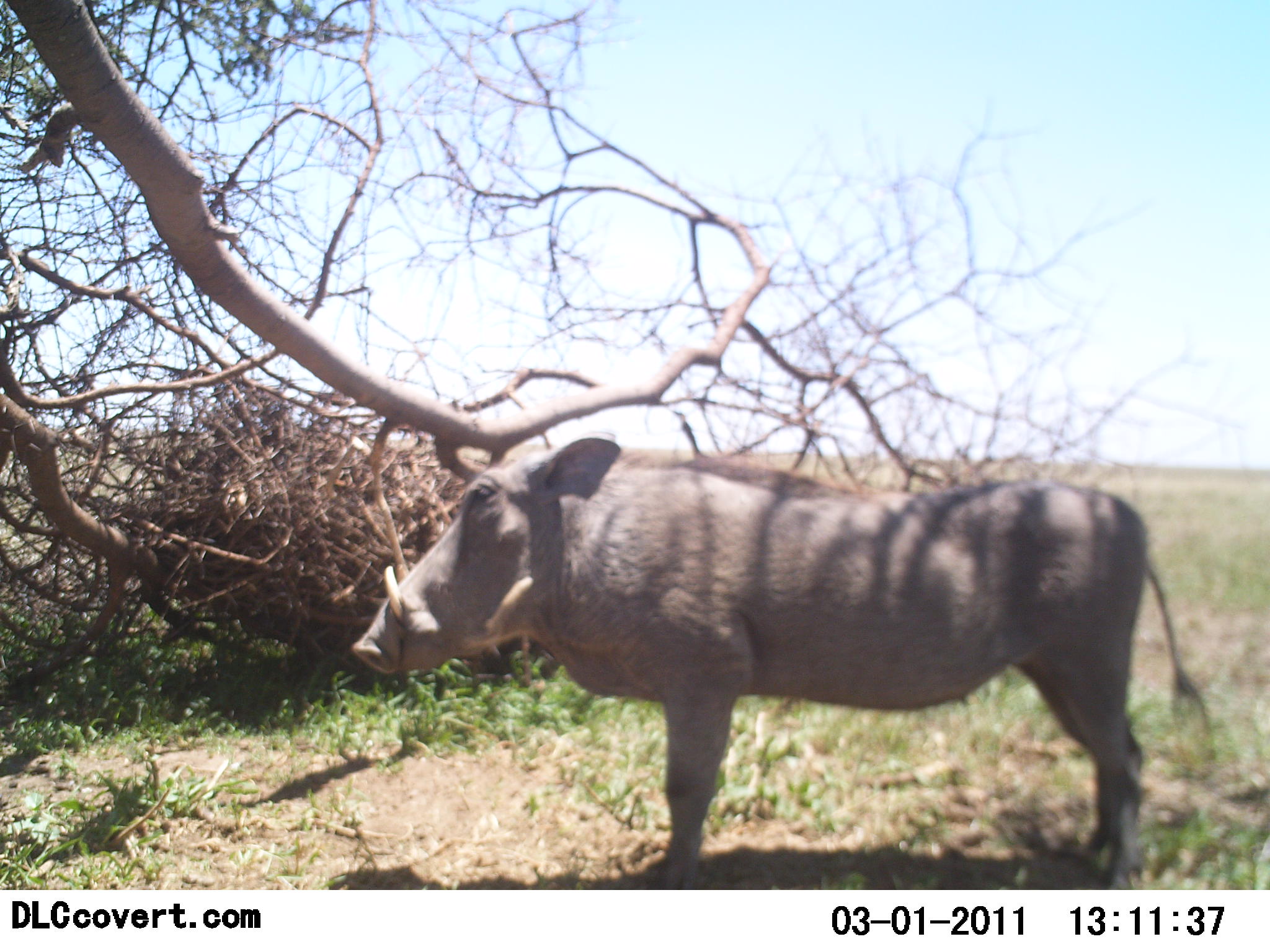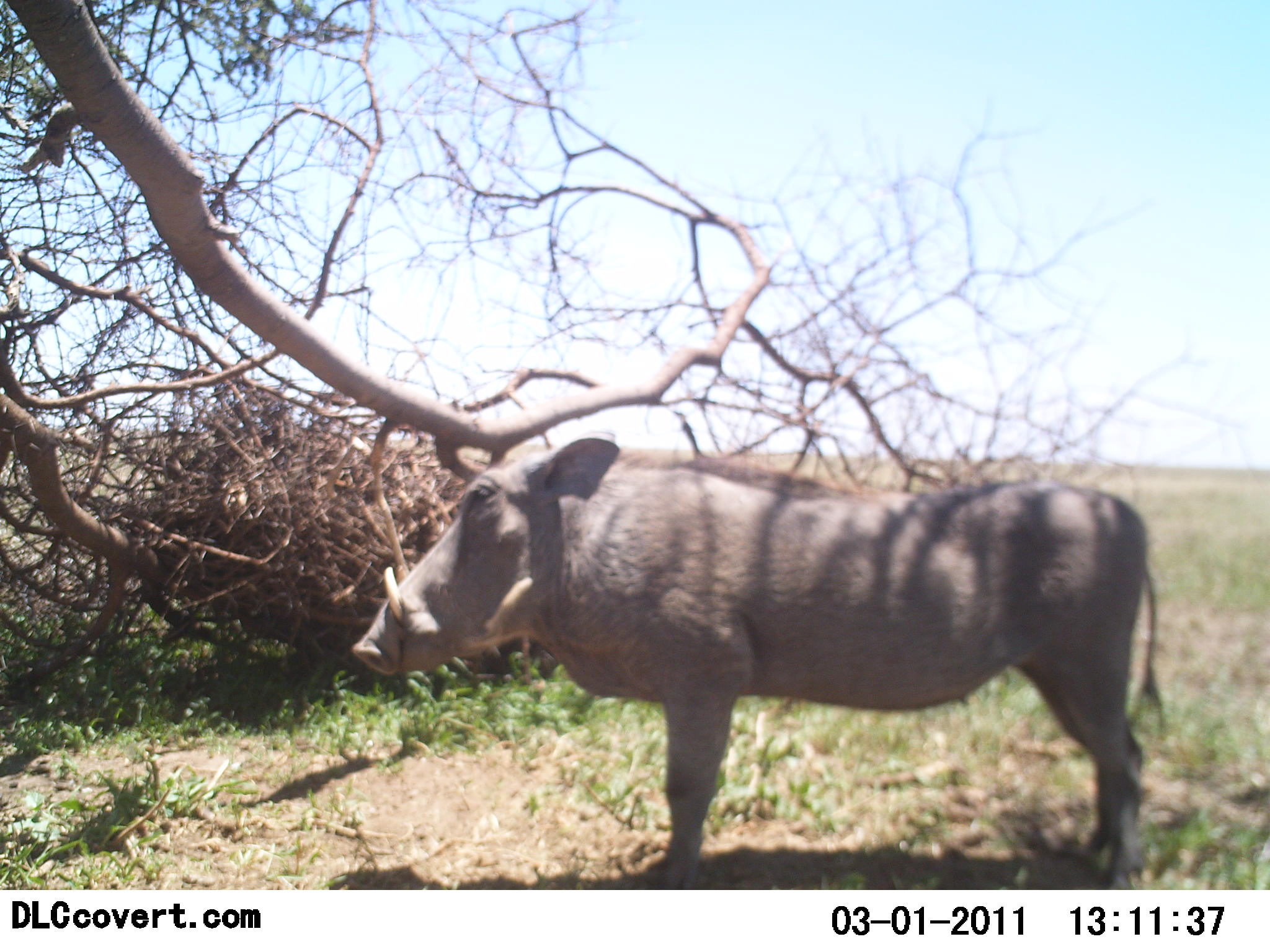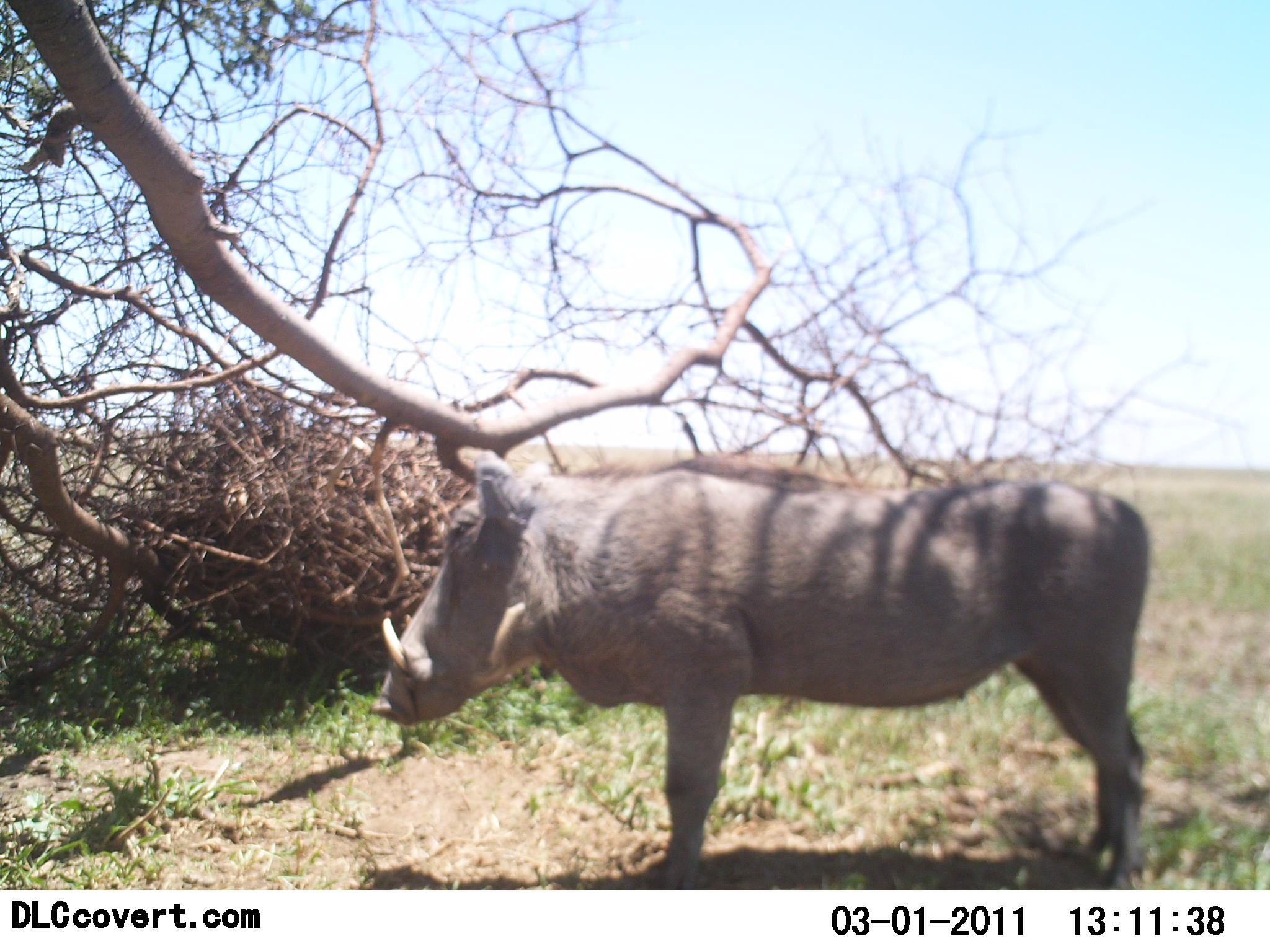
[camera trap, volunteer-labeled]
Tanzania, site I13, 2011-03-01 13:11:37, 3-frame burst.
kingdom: Animalia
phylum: Chordata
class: Mammalia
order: Artiodactyla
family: Suidae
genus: Phacochoerus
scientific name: Phacochoerus africanus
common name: warthog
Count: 1.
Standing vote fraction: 100%.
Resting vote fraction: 9%.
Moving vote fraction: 0%.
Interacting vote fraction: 0%.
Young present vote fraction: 0%.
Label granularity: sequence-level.